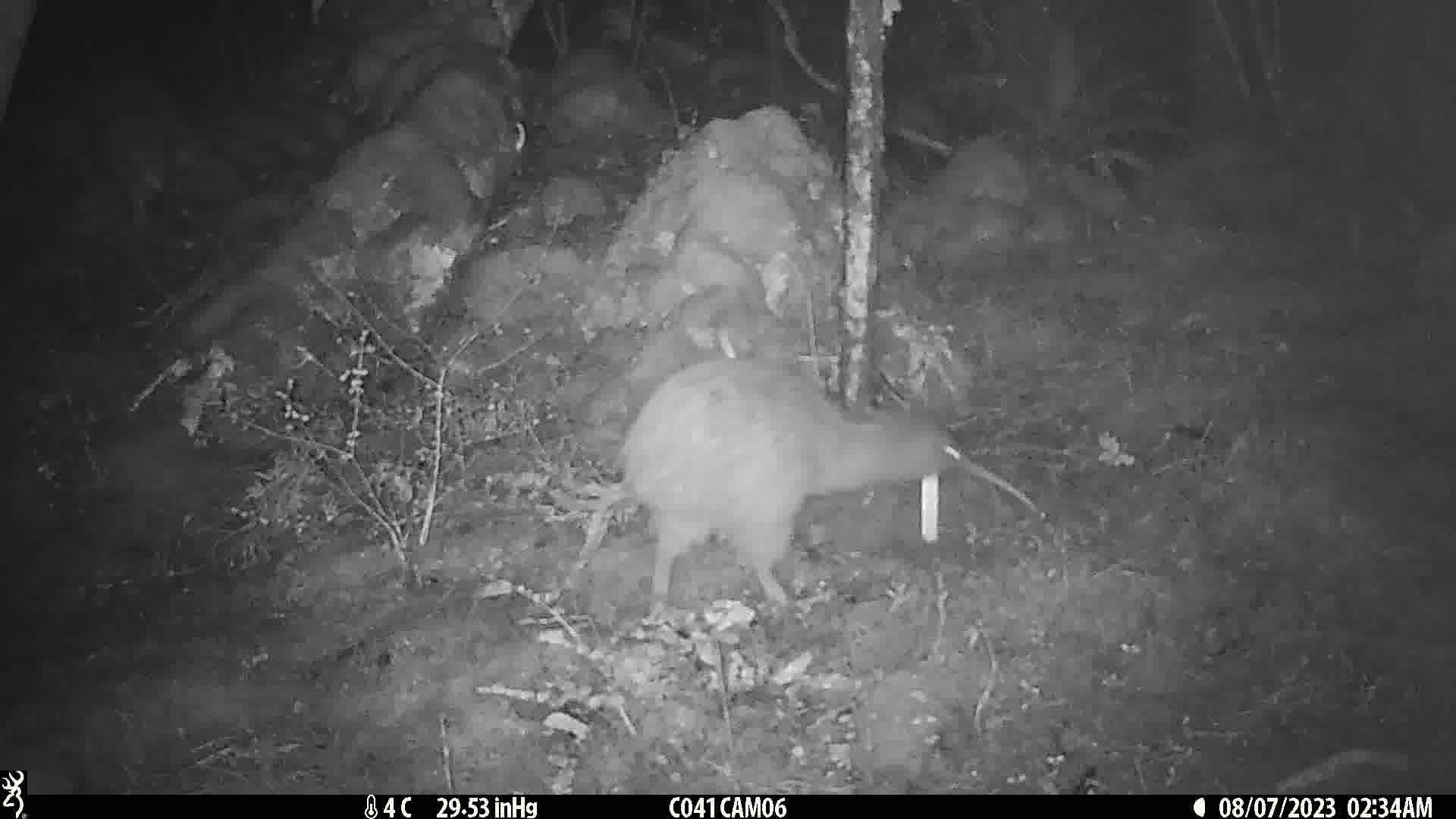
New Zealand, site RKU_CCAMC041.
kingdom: Animalia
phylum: Chordata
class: Aves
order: Apterygiformes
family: Apterygidae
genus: Apteryx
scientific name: Apteryx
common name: kiwi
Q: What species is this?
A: Kiwi (Apteryx).